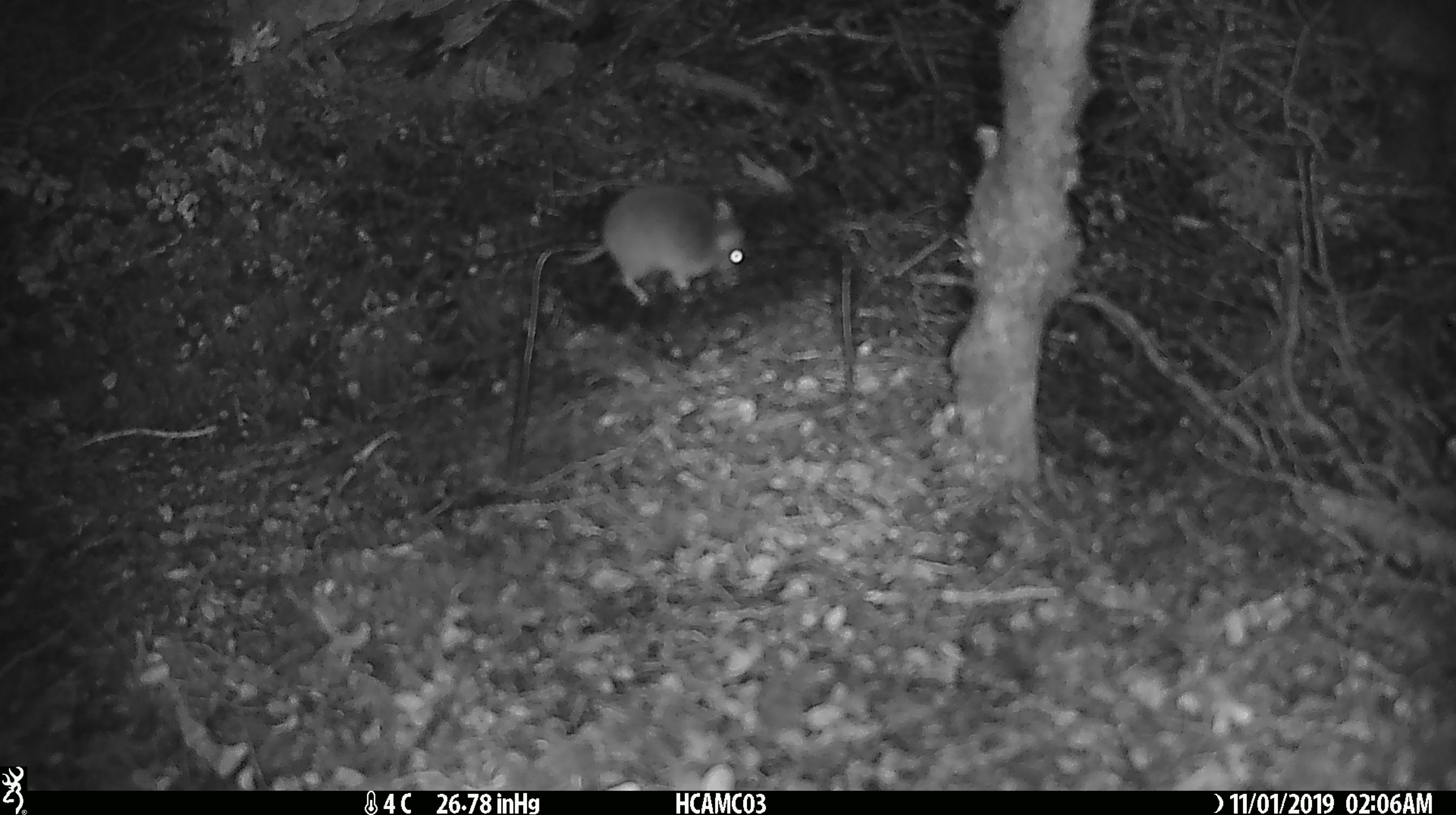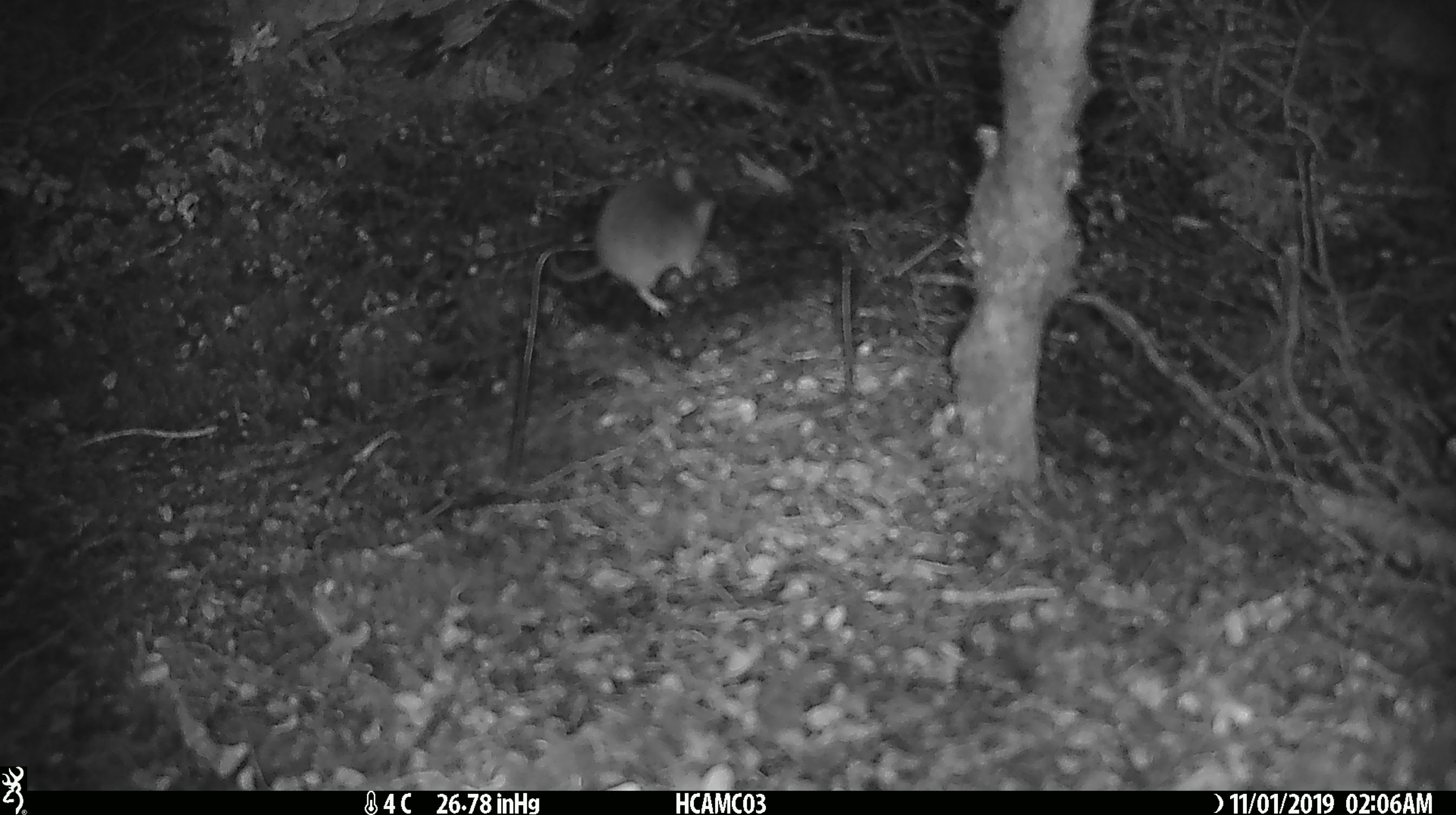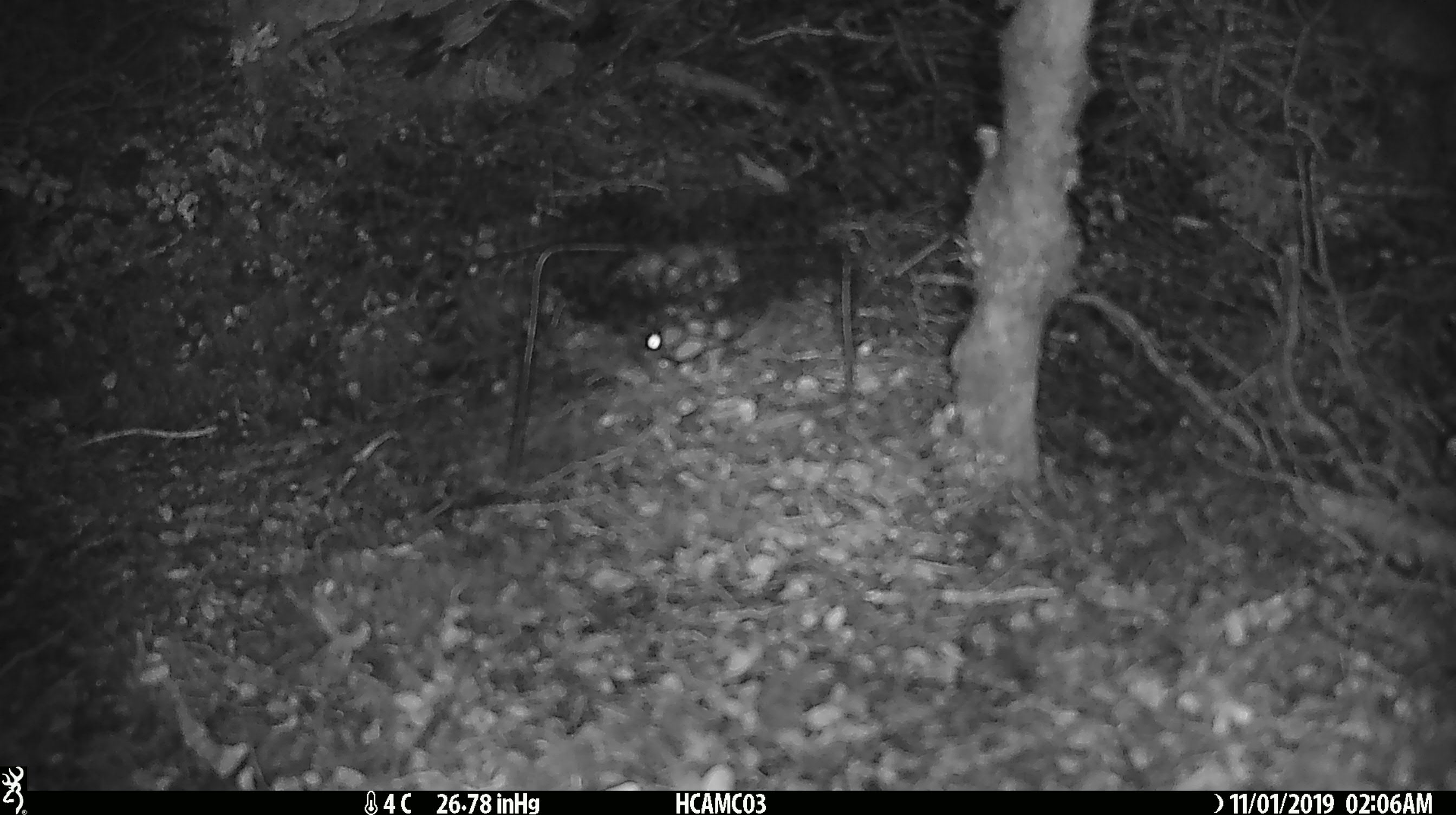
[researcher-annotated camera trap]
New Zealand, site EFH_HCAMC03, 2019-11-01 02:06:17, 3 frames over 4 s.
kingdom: Animalia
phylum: Chordata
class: Mammalia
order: Rodentia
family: Muridae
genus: Mus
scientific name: Mus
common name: mouse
Mouse (Mus).